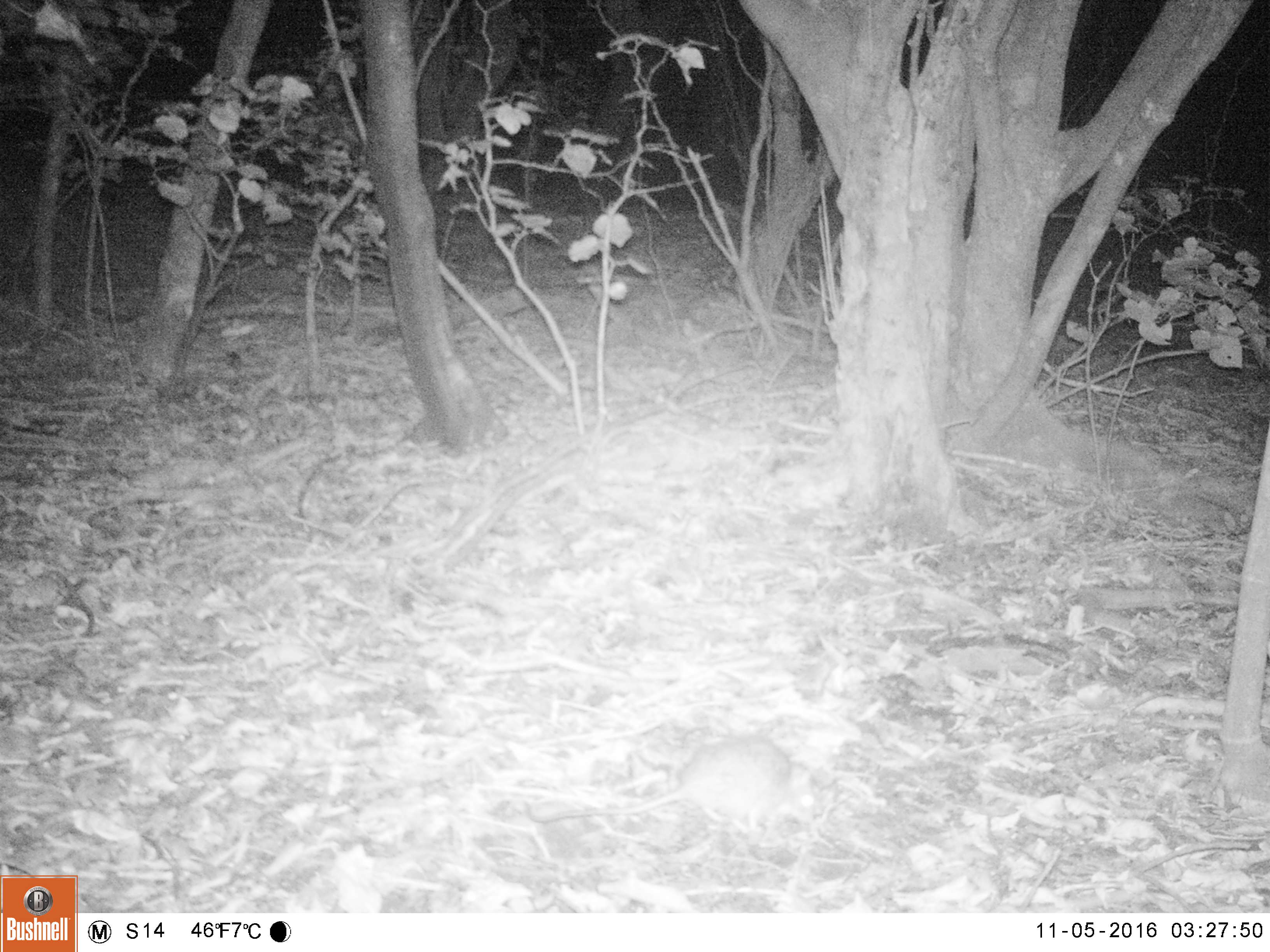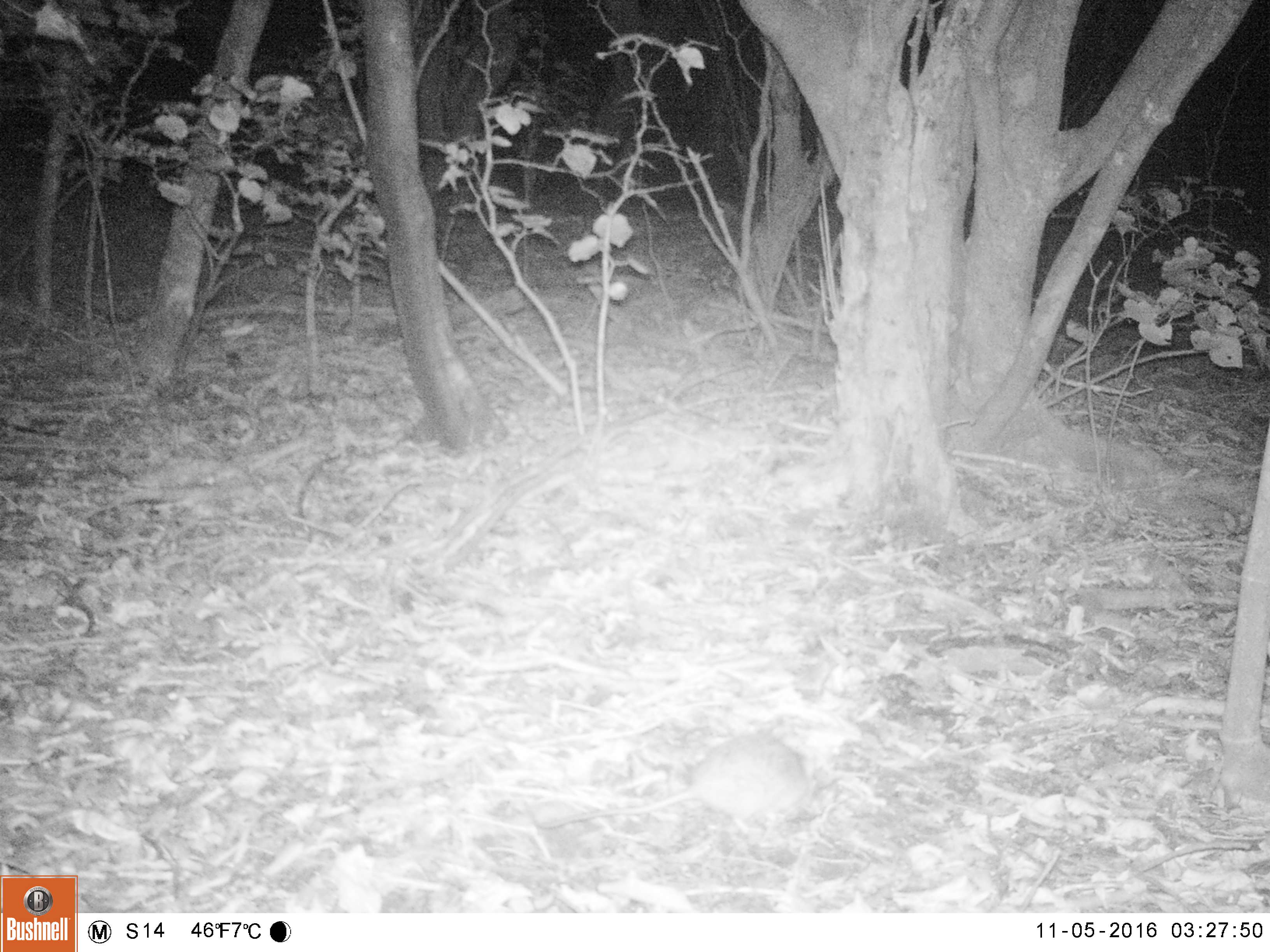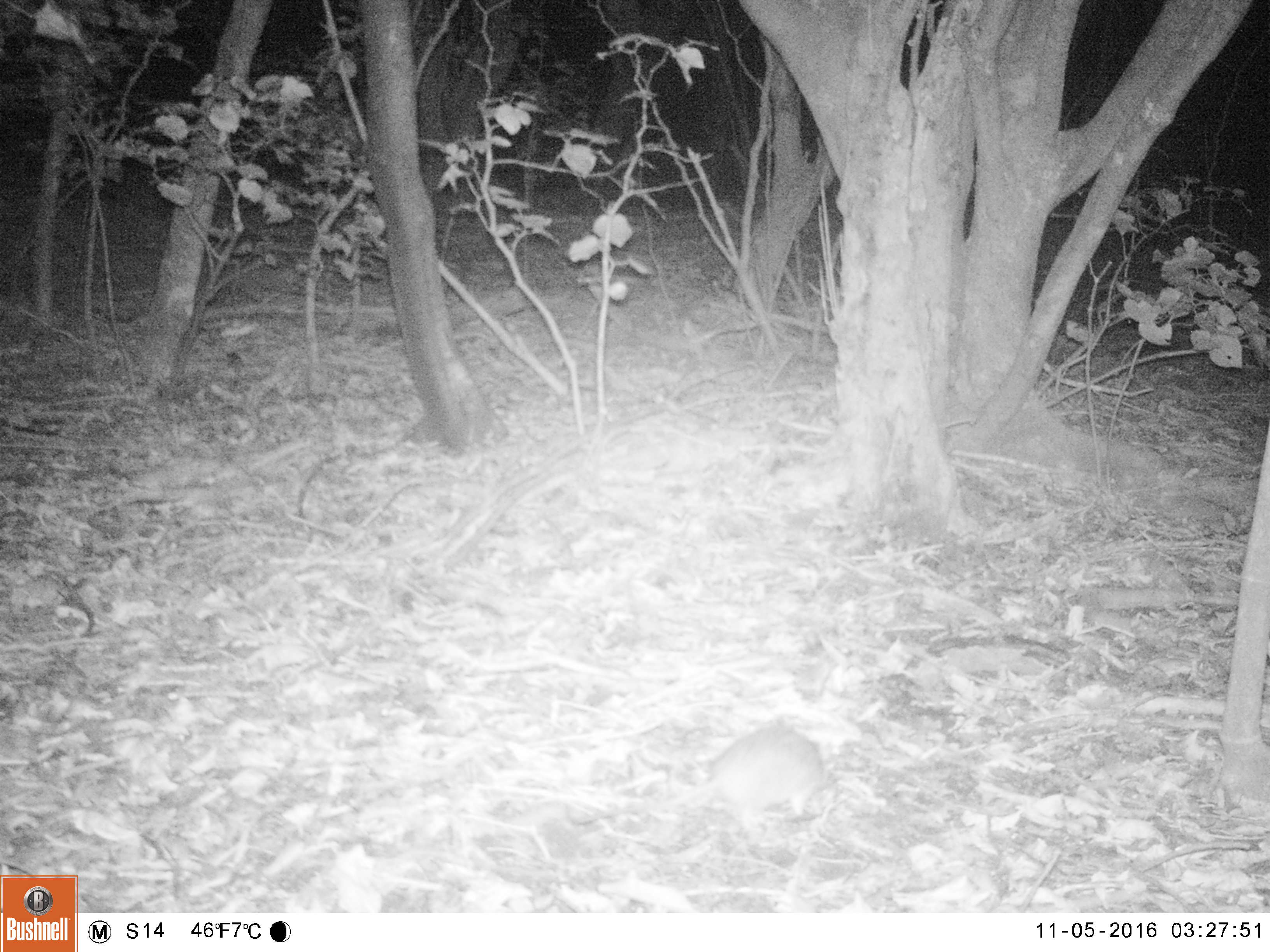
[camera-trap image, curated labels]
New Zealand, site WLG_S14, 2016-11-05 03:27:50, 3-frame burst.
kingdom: Animalia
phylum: Chordata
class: Mammalia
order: Rodentia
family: Muridae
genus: Rattus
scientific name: Rattus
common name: rat